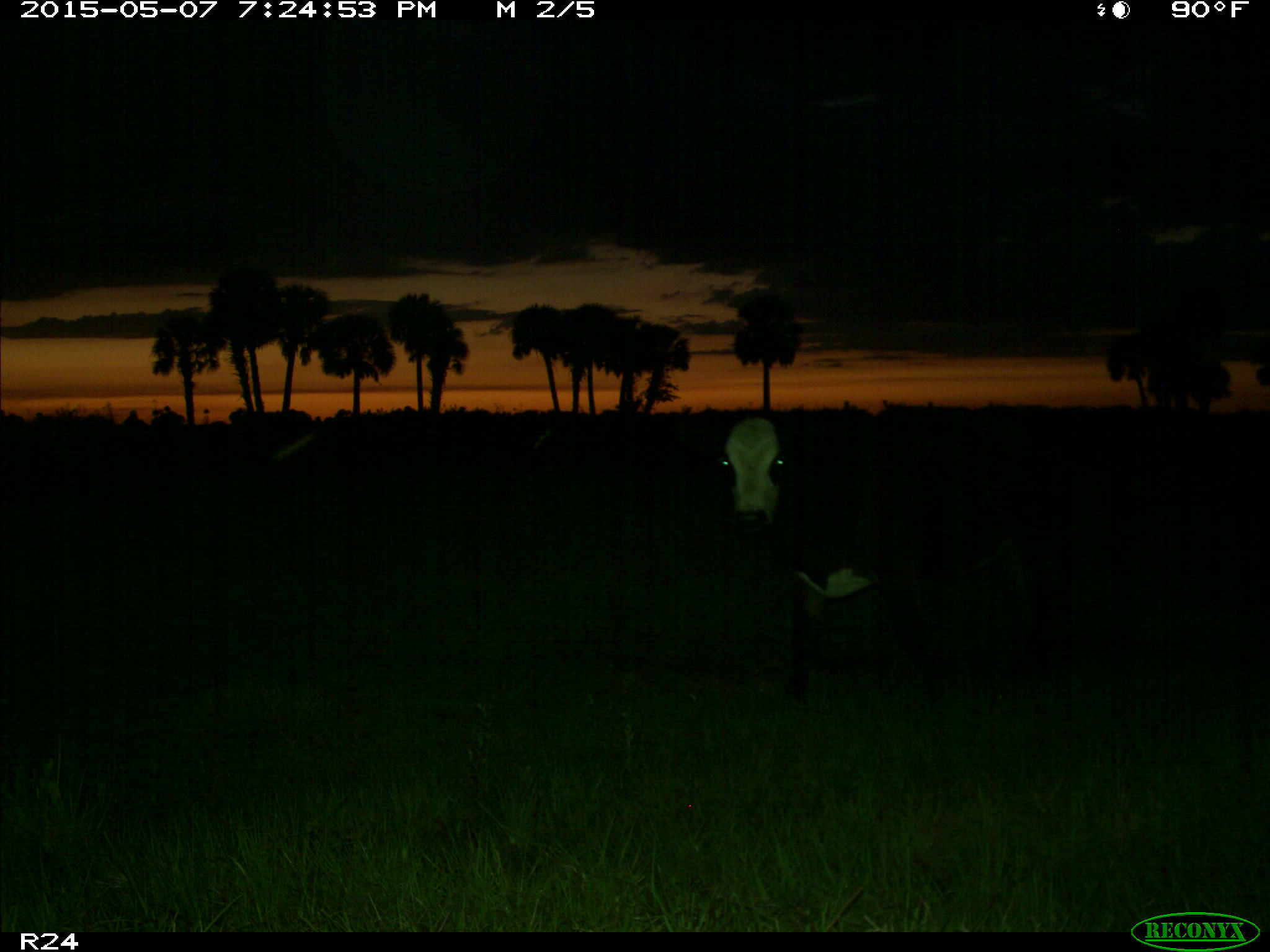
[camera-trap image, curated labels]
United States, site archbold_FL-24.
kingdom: Animalia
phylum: Chordata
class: Mammalia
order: Artiodactyla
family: Bovidae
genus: Bos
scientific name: Bos taurus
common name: domestic cow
Bos taurus (domestic cow).